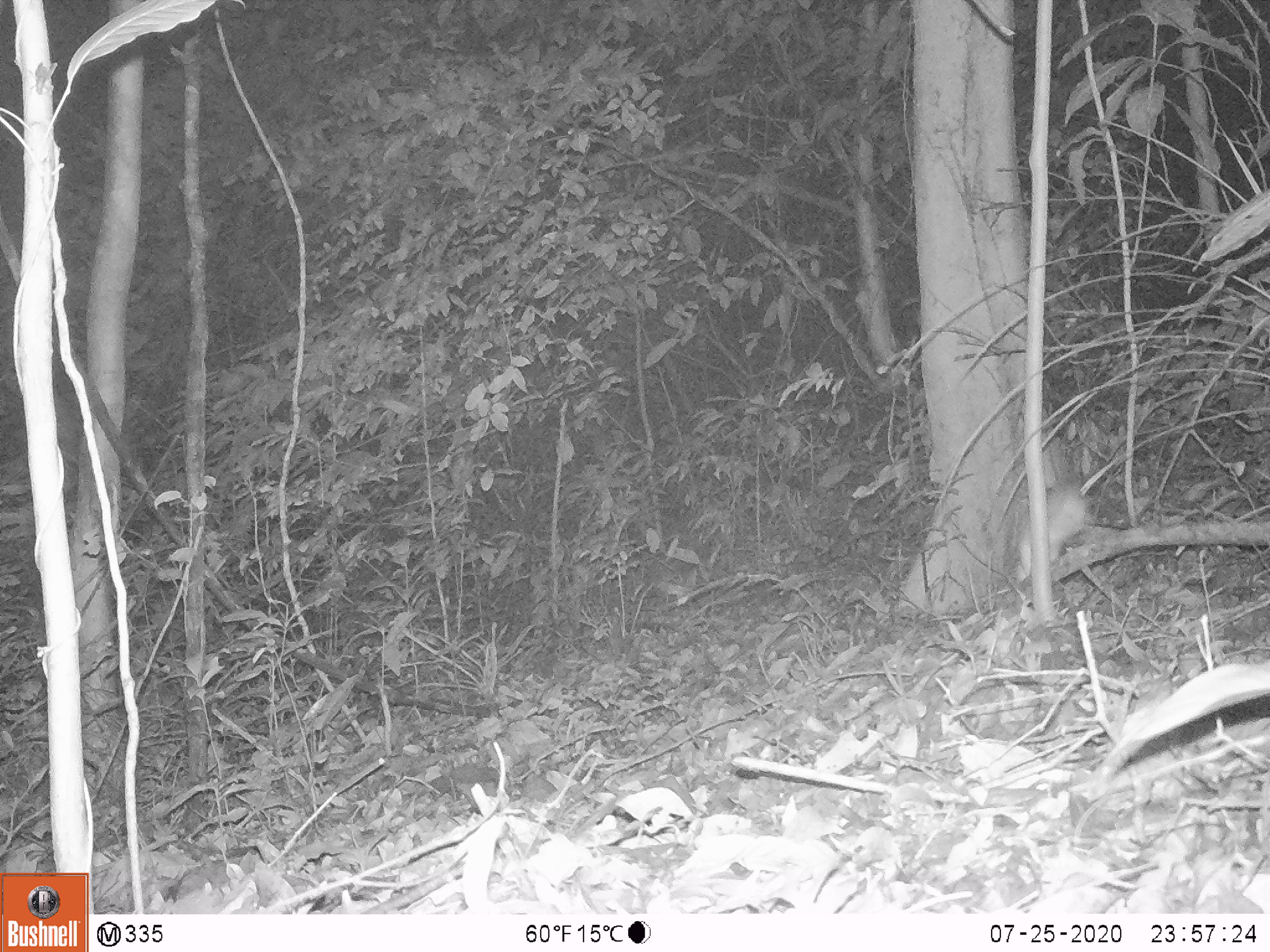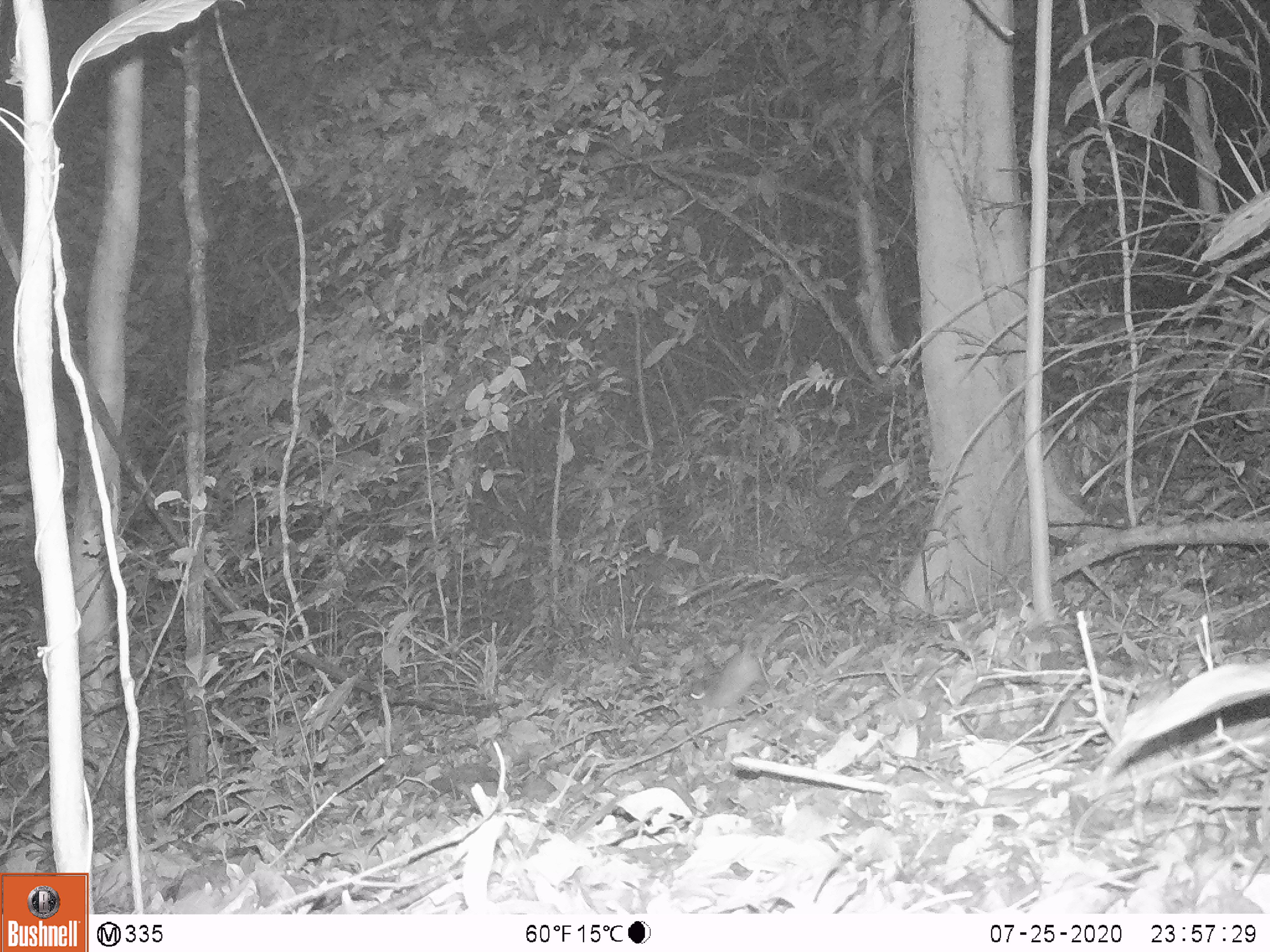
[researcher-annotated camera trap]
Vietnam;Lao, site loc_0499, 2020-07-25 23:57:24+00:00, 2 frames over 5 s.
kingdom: Animalia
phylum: Chordata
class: Mammalia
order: Rodentia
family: Muridae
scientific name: Muridae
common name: old-world mice and rats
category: unidentified murid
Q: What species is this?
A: Unidentified murid (old-world mice and rats) (Muridae).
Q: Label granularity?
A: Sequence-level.